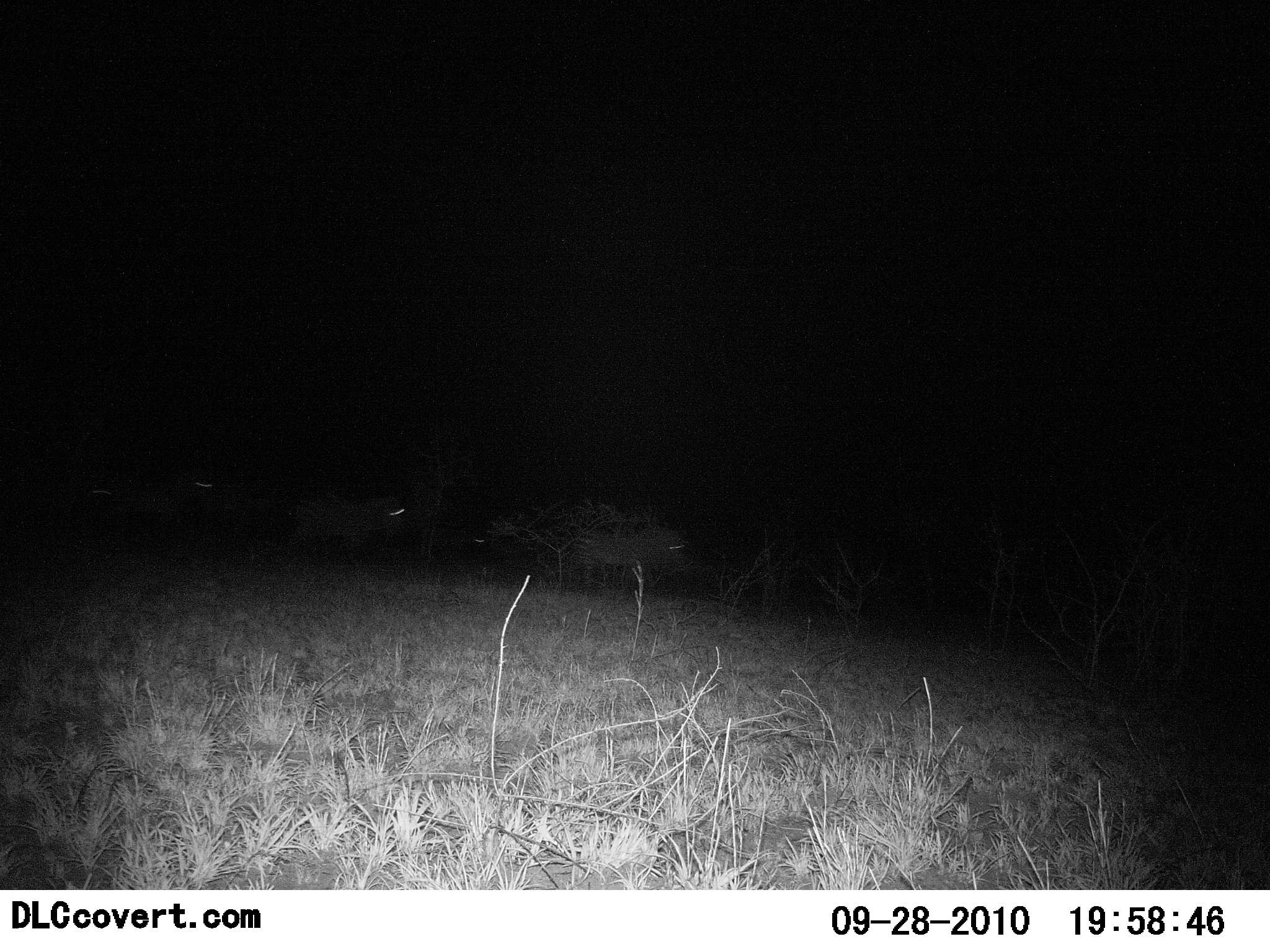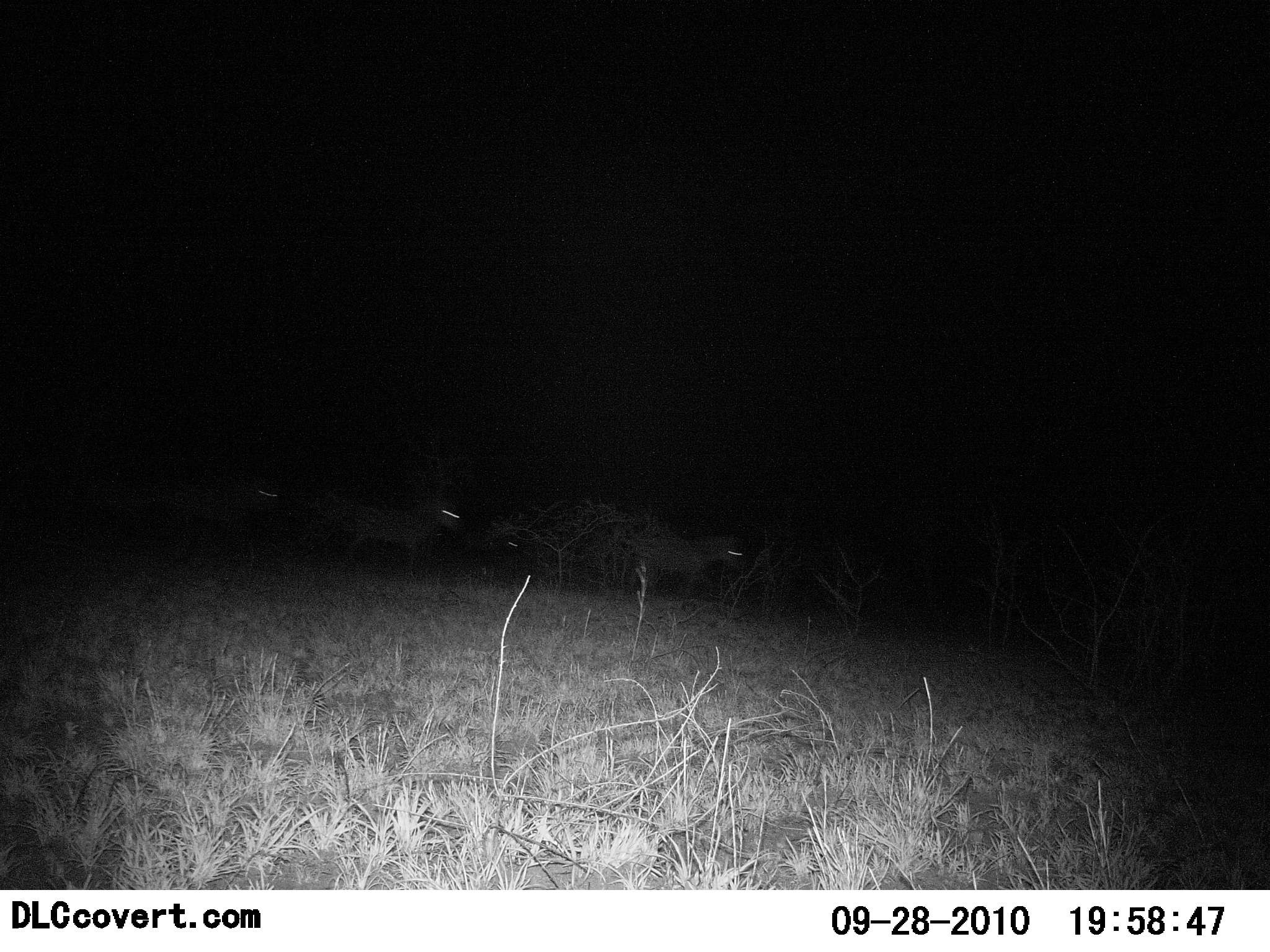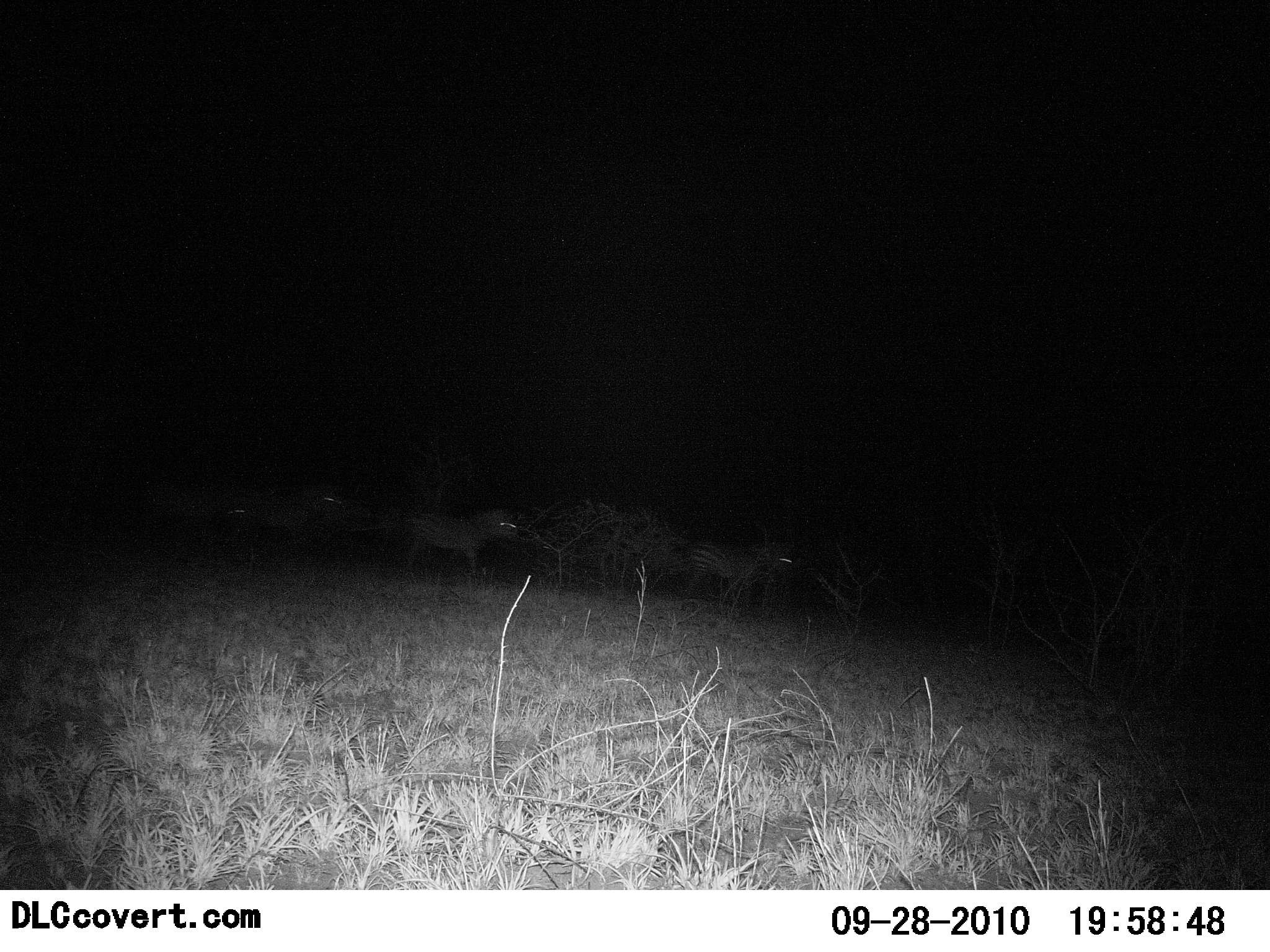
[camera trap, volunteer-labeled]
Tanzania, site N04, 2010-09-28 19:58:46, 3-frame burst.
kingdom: Animalia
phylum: Chordata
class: Mammalia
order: Perissodactyla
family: Equidae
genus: Equus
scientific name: Equus quagga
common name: plains zebra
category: zebra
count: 4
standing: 8%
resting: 0%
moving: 100%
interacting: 0%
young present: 0%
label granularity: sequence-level